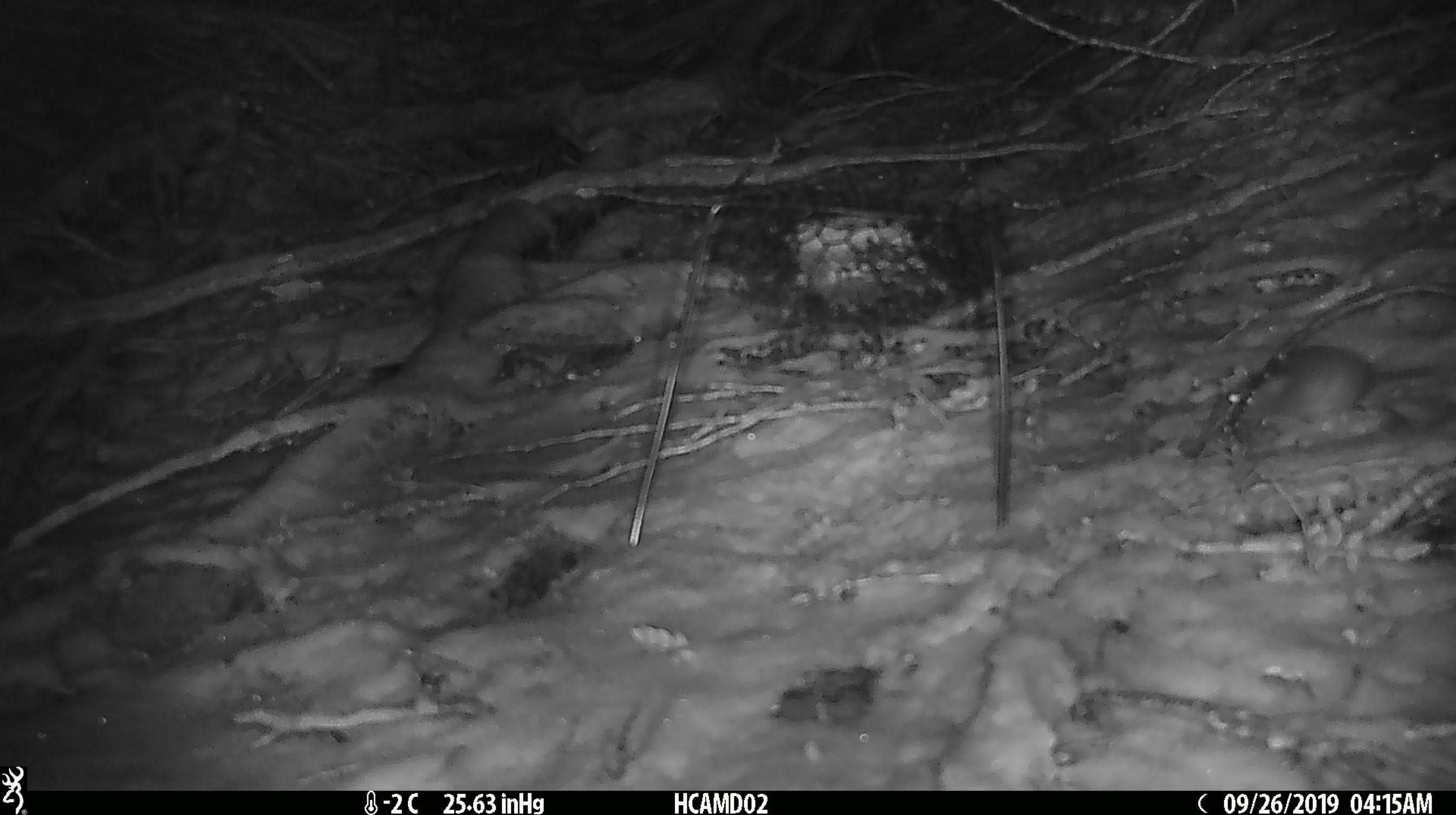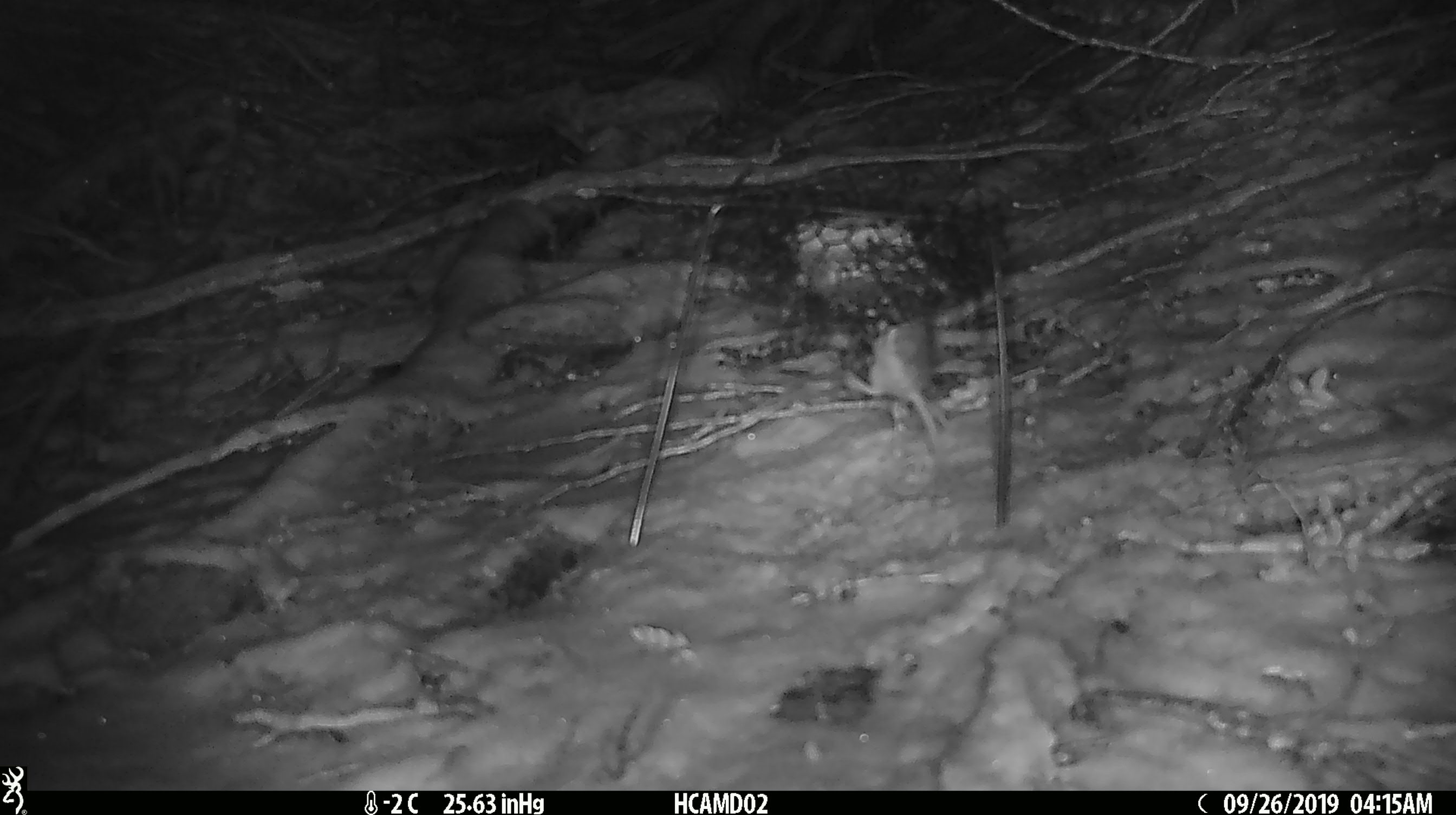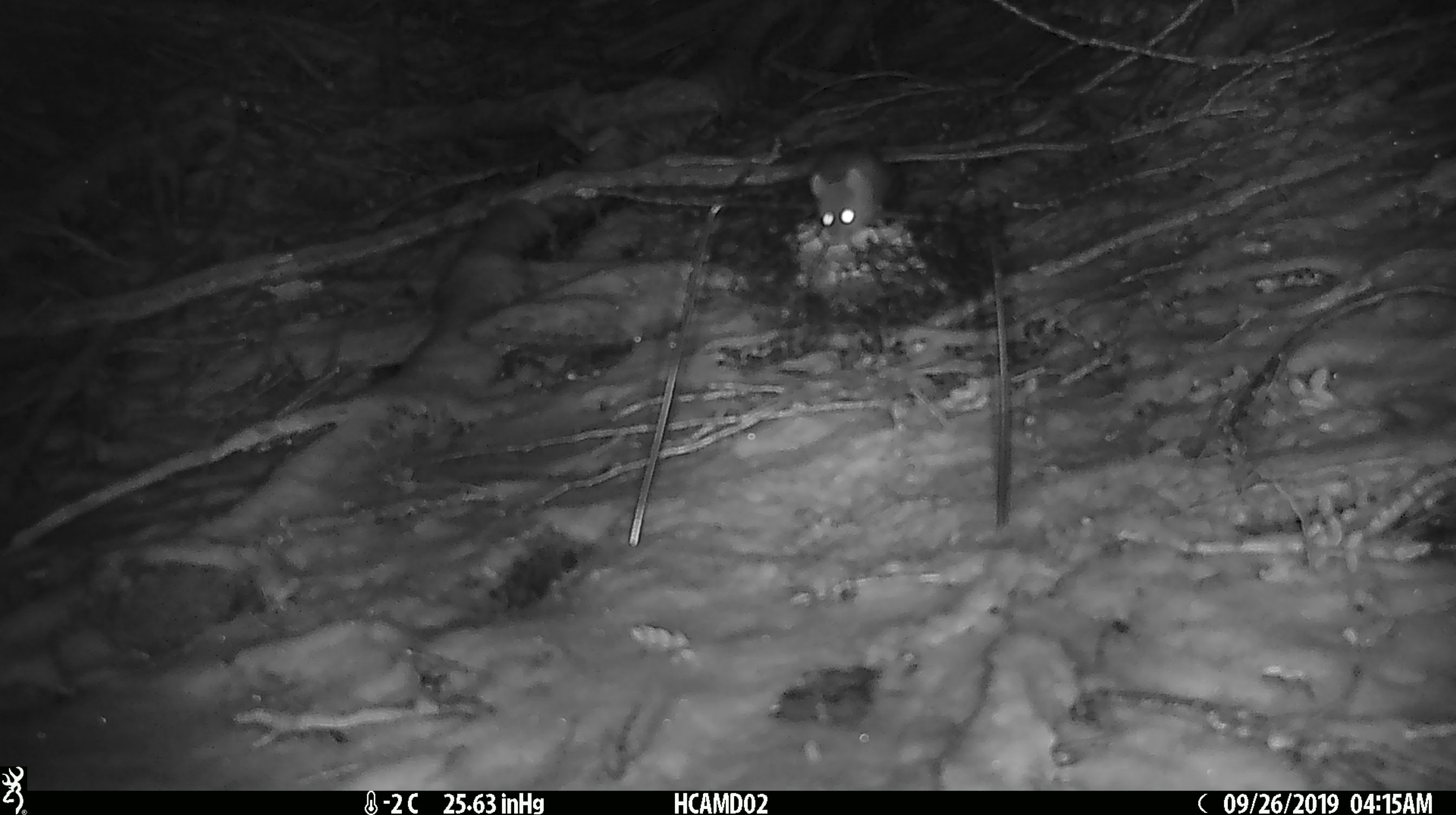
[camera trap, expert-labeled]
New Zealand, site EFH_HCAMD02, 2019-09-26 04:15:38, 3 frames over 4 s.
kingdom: Animalia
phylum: Chordata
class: Mammalia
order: Rodentia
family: Muridae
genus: Mus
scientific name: Mus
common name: mouse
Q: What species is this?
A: Mouse (Mus).